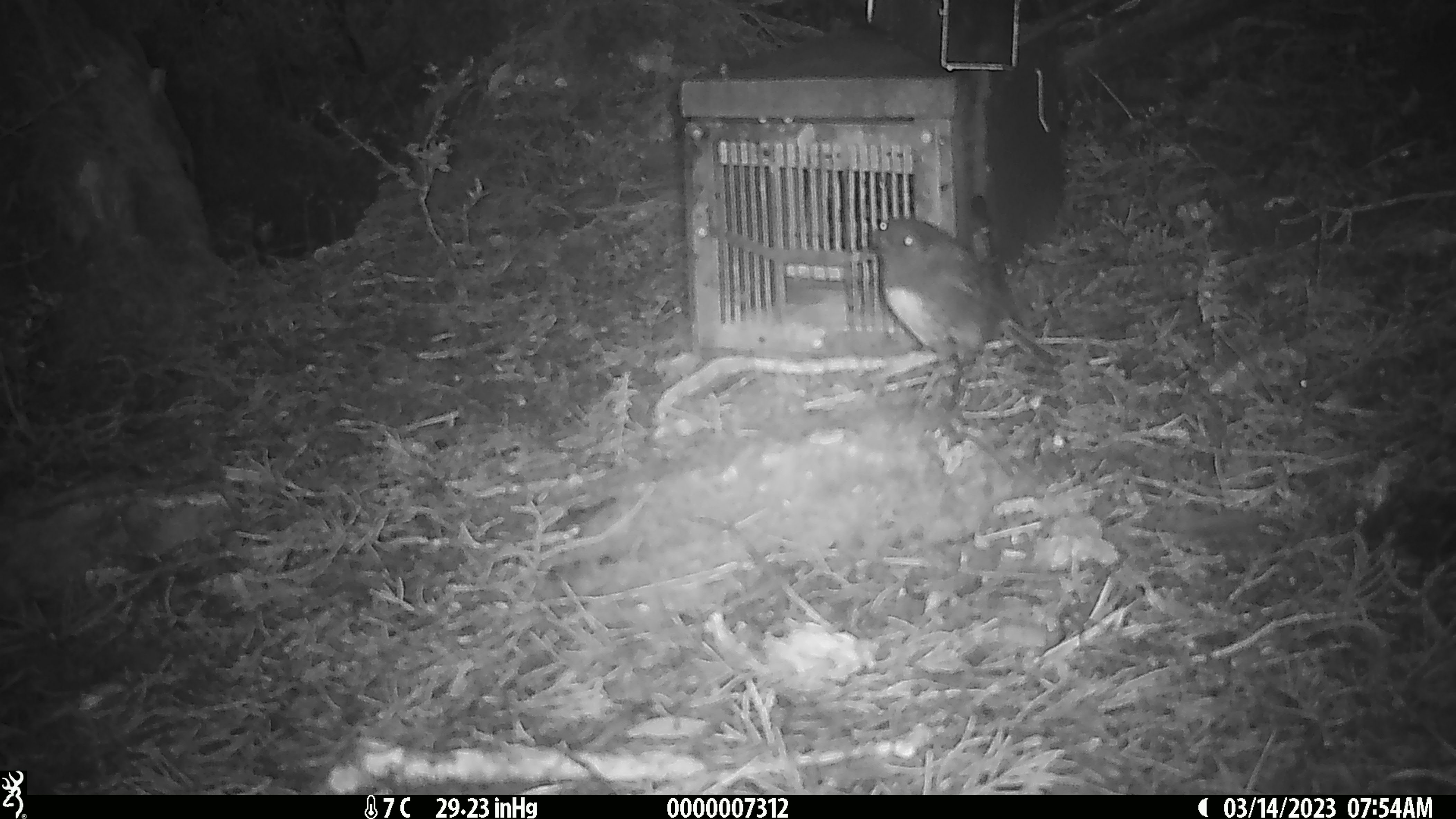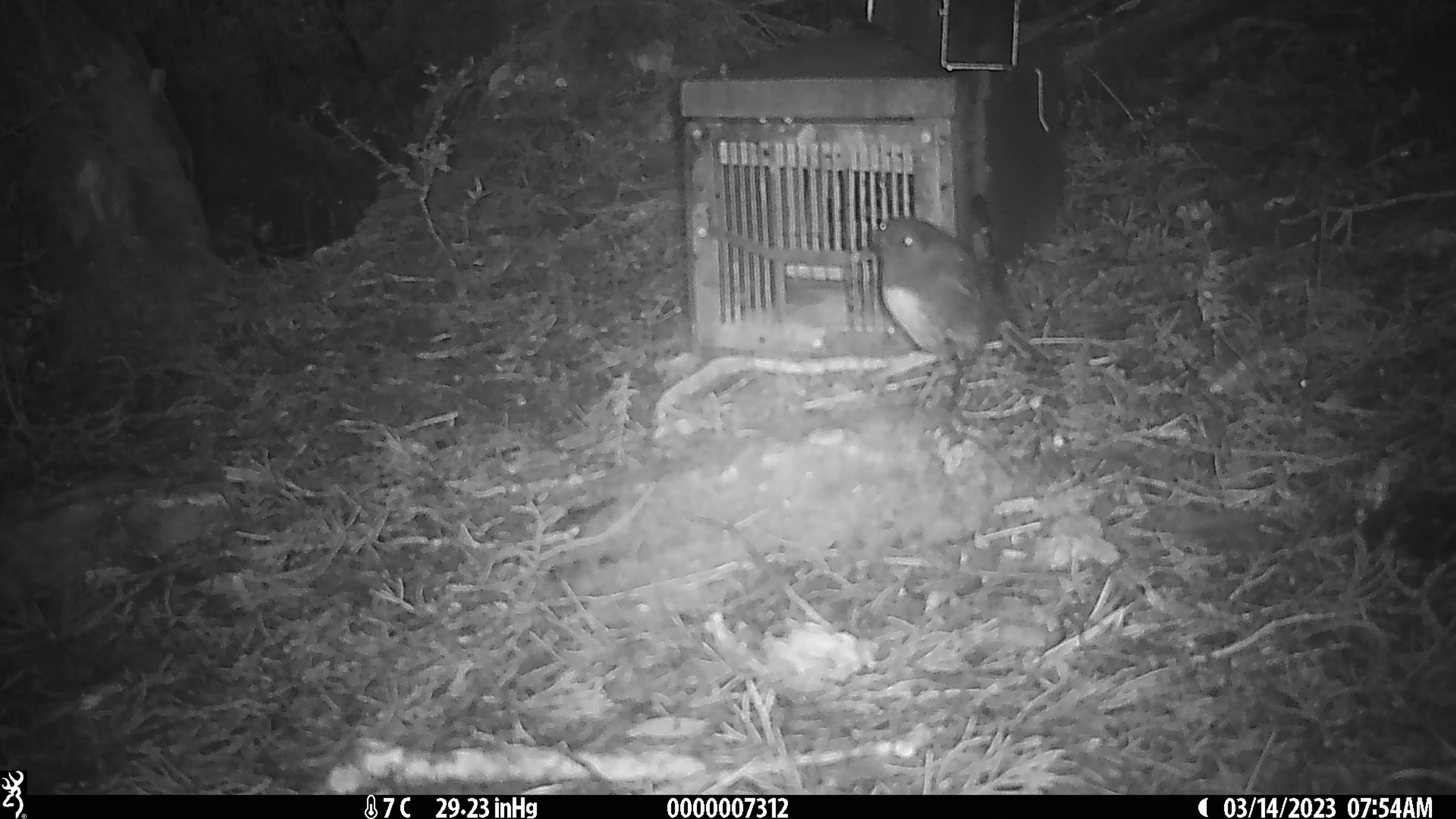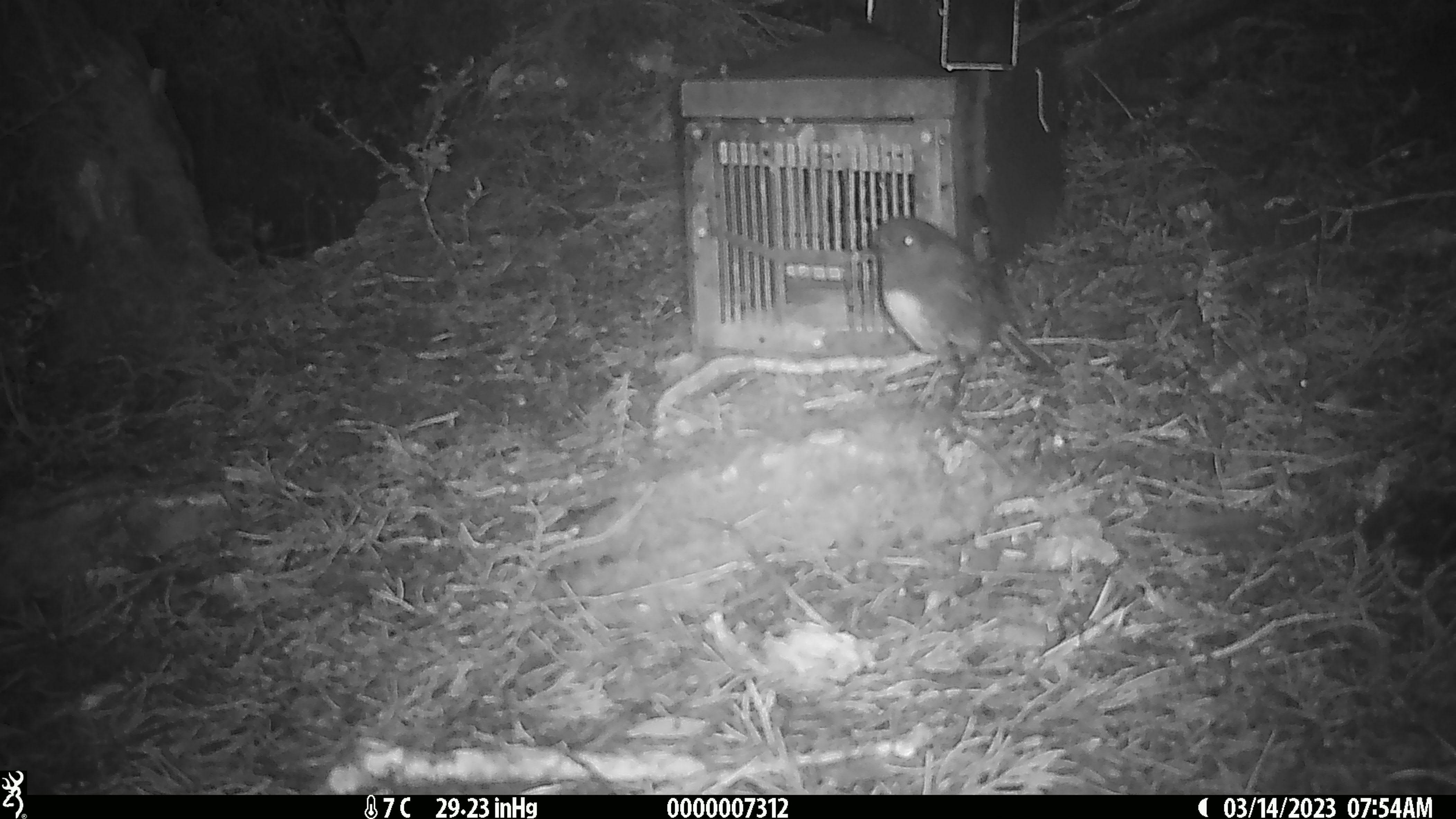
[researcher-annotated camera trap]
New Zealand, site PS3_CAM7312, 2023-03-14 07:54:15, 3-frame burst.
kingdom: Animalia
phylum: Chordata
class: Aves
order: Passeriformes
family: Petroicidae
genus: Petroica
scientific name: Petroica australis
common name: new zealand robin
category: robin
Robin (new zealand robin) (Petroica australis).